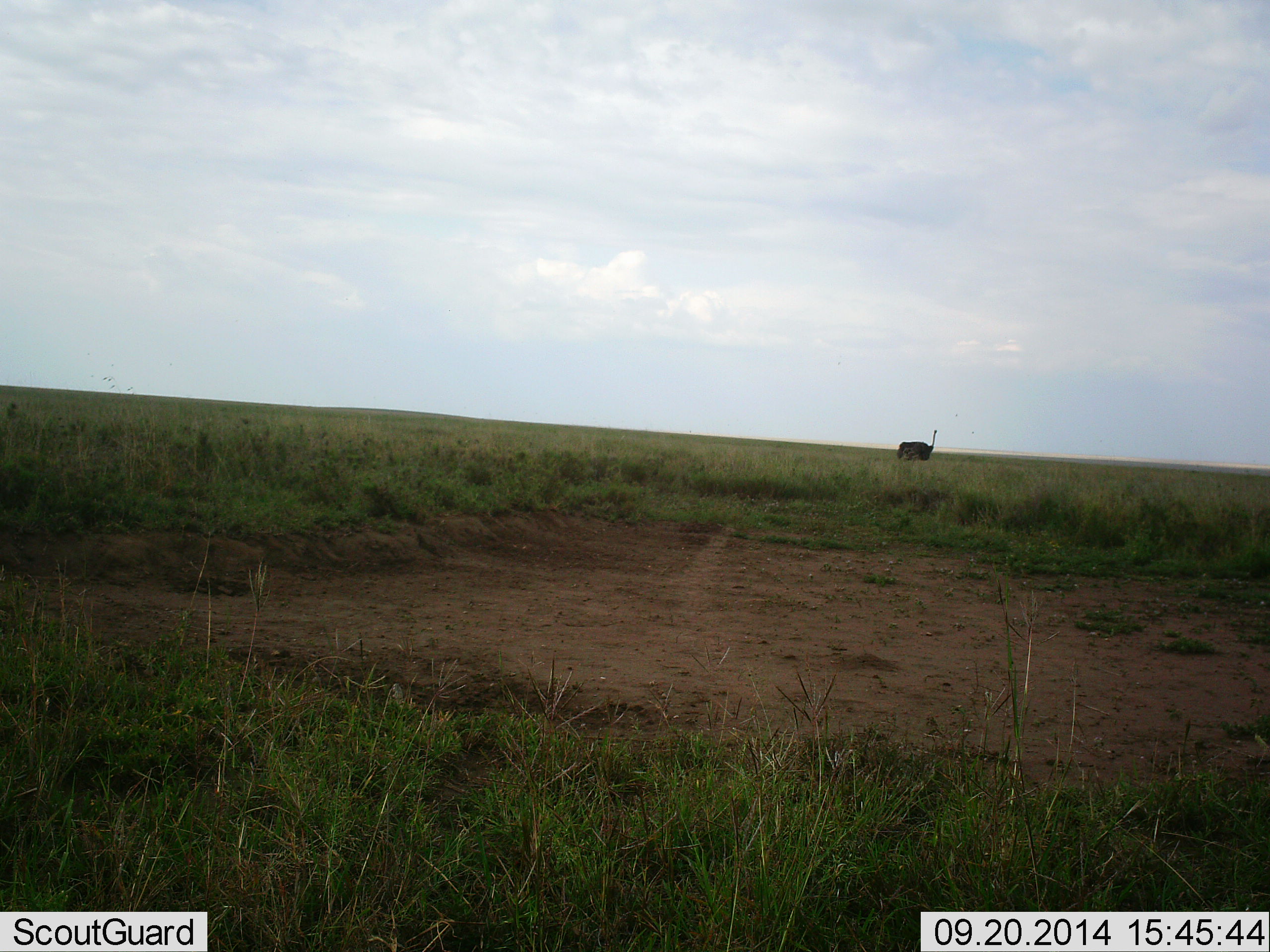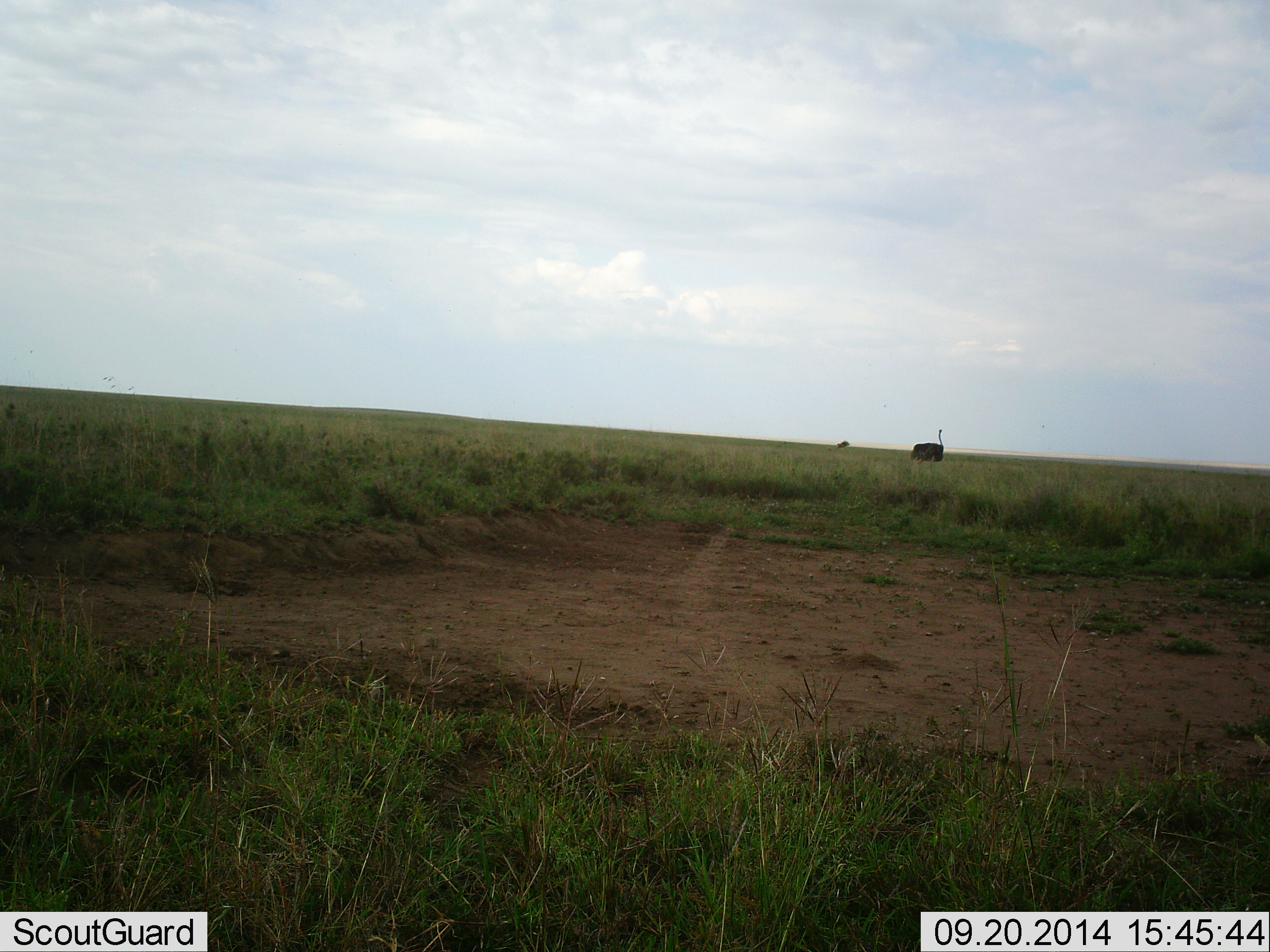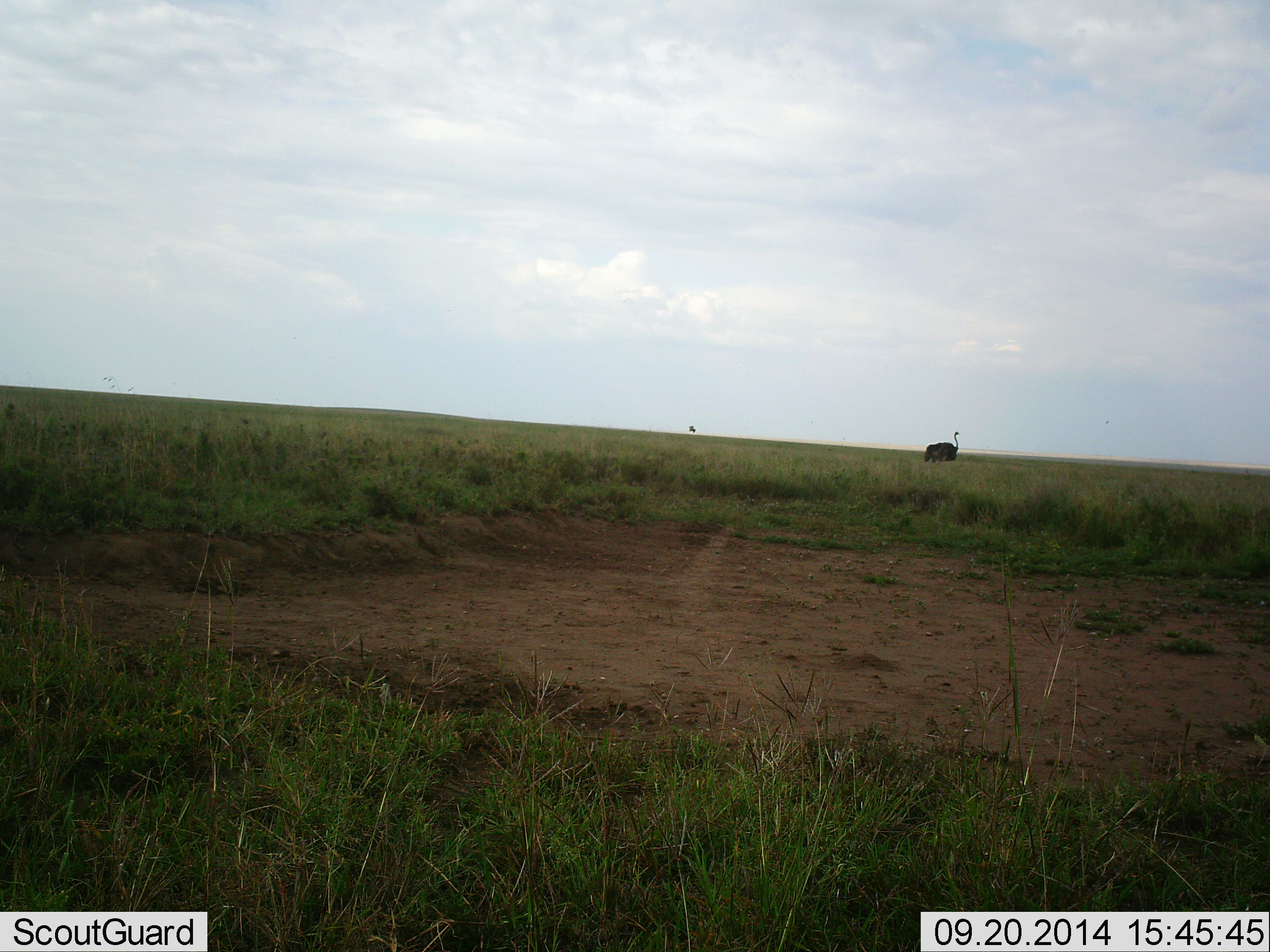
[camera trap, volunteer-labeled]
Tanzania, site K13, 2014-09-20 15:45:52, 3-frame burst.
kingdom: Animalia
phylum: Chordata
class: Aves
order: Struthioniformes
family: Struthionidae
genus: Struthio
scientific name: Struthio camelus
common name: ostrich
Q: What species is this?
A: Ostrich (Struthio camelus).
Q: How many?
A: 1.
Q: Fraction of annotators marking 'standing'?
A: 18%.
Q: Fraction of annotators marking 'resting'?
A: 0%.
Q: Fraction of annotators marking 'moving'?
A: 82%.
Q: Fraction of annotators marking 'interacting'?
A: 0%.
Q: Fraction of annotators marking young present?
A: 0%.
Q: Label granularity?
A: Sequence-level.